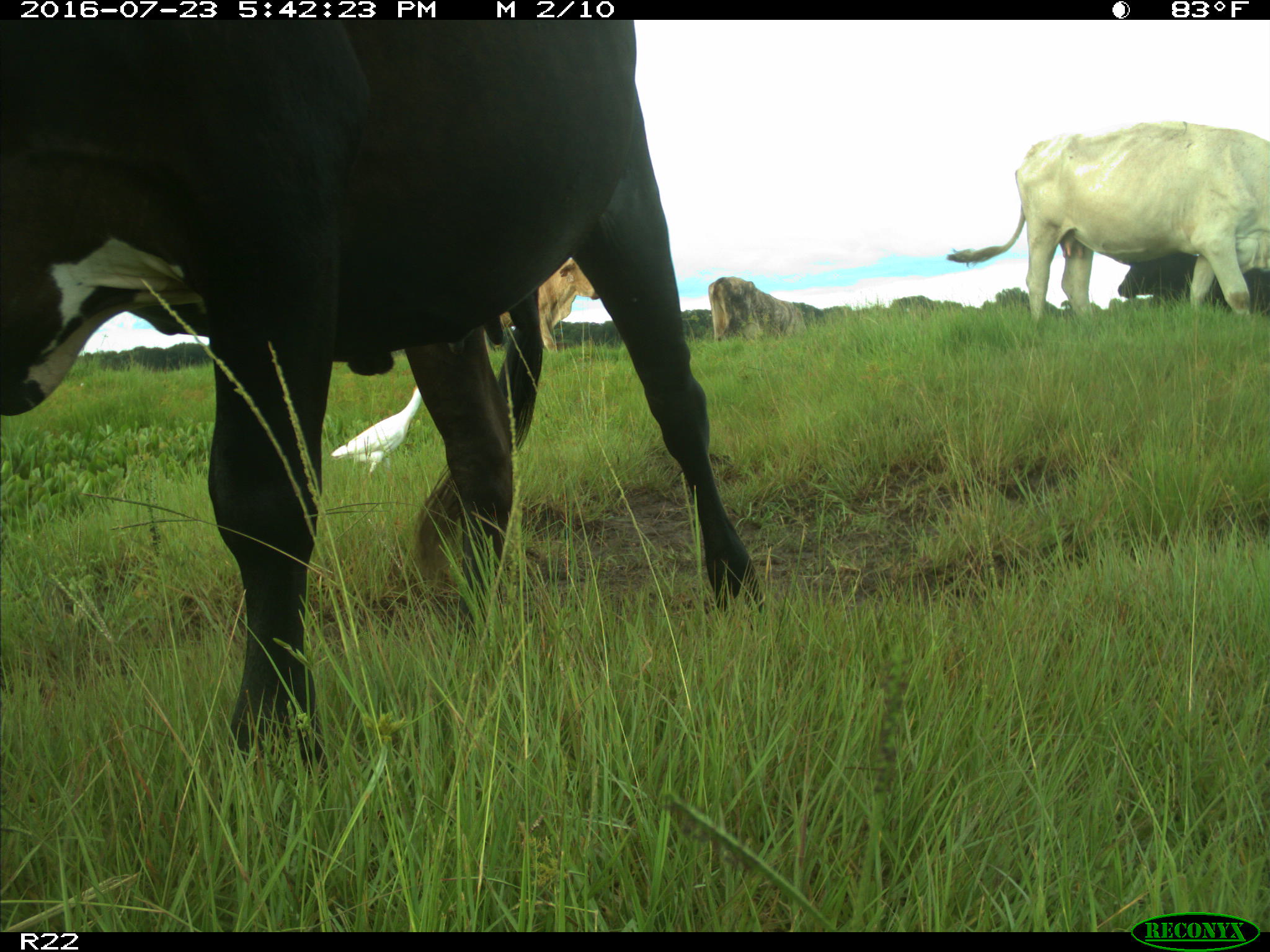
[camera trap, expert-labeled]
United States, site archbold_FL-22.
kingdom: Animalia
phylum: Chordata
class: Mammalia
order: Artiodactyla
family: Bovidae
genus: Bos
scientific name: Bos taurus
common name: domestic cow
Bos taurus (domestic cow).